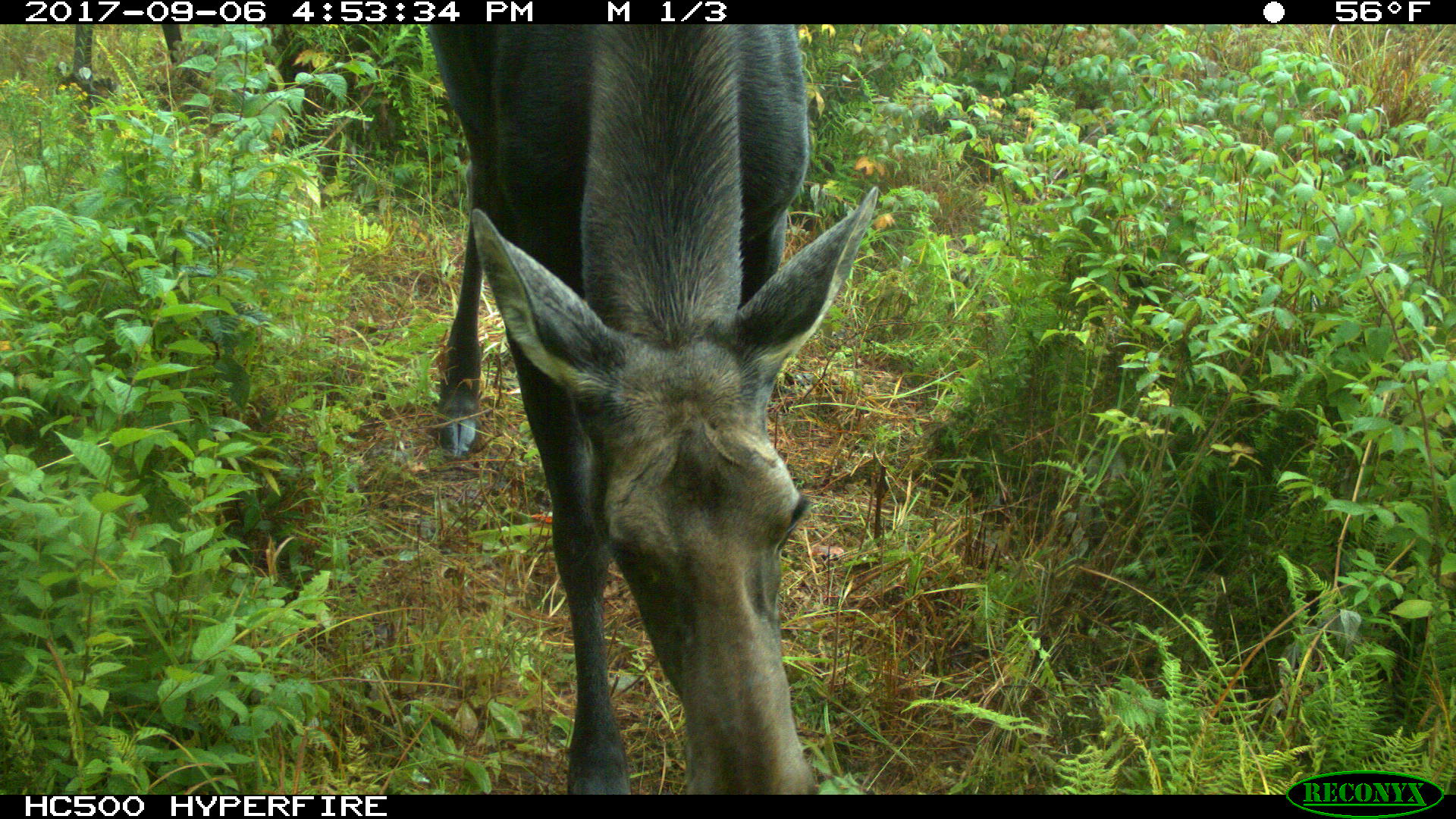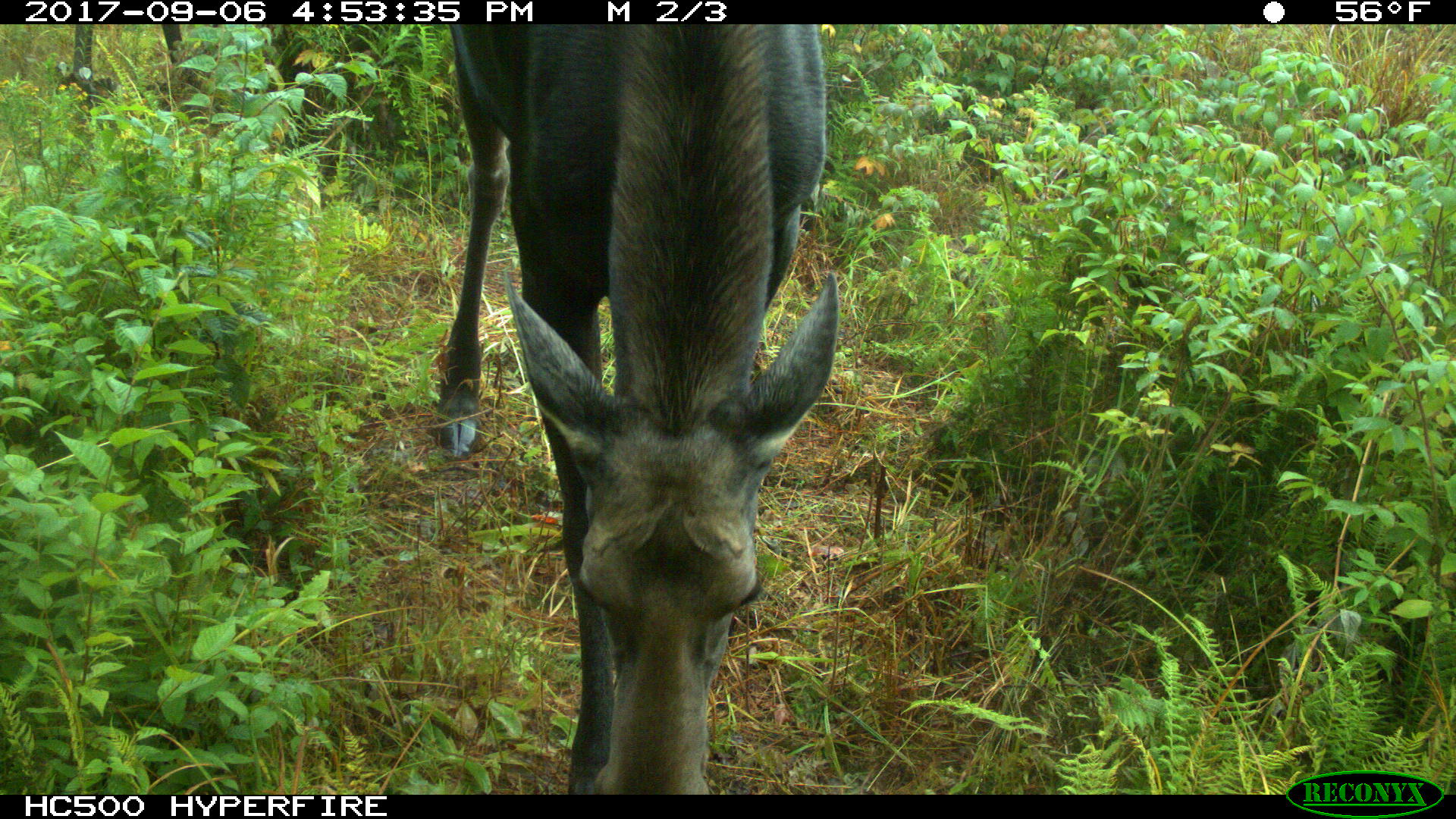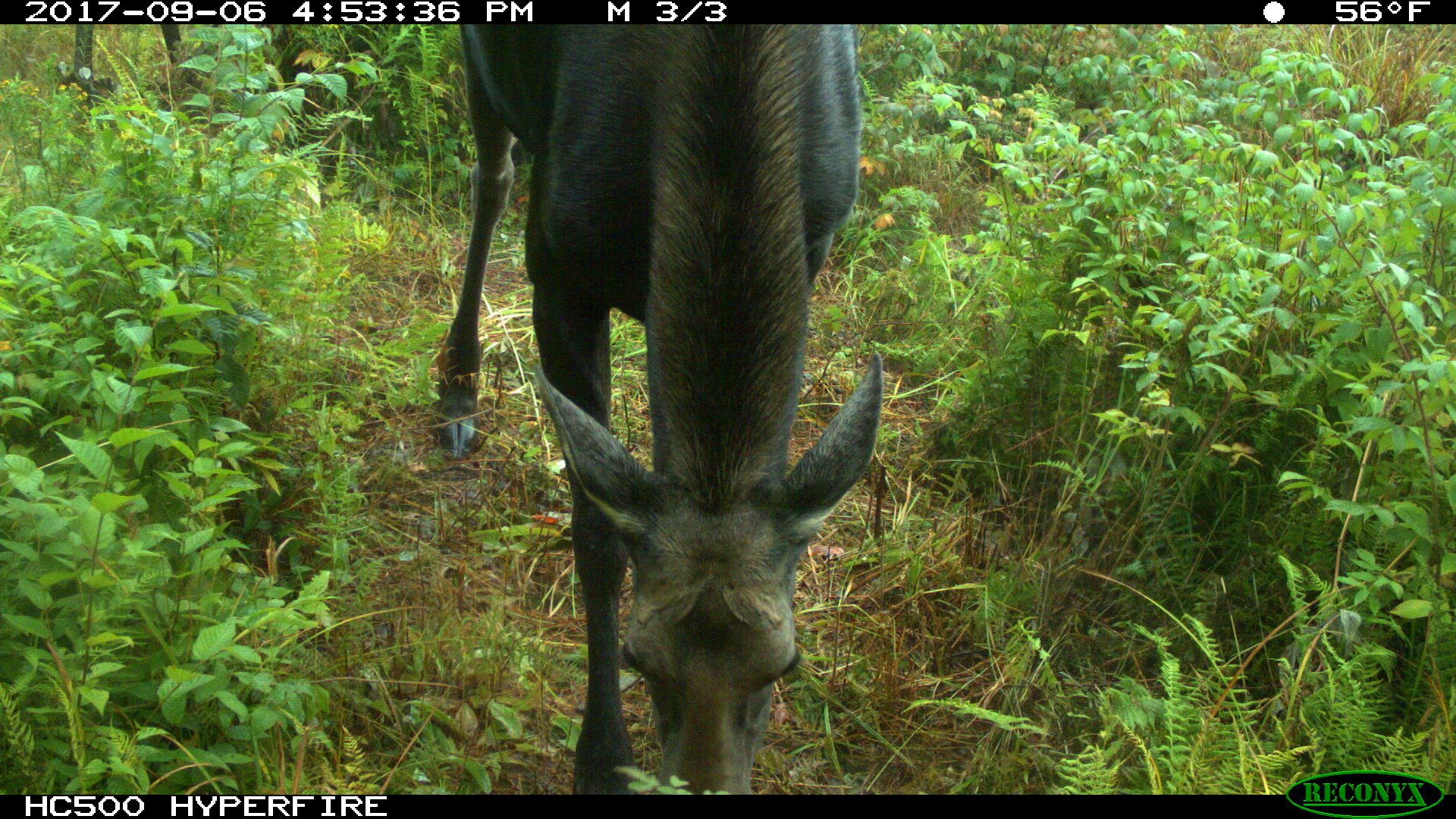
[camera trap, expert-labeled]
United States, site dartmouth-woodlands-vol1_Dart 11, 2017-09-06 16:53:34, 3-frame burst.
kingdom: Animalia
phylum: Chordata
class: Mammalia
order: Artiodactyla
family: Cervidae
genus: Alces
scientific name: Alces alces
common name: moose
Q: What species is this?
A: Moose (Alces alces).